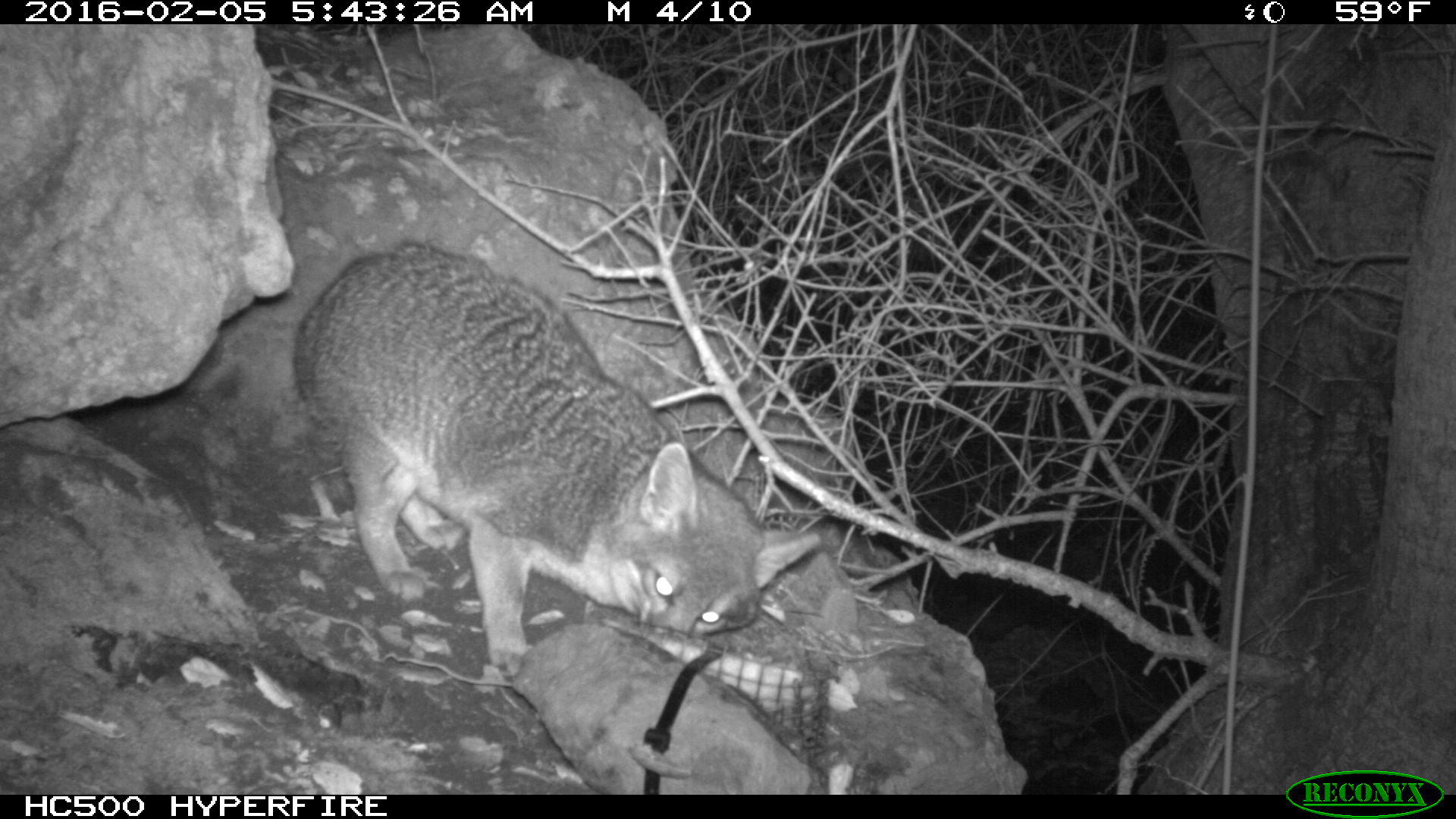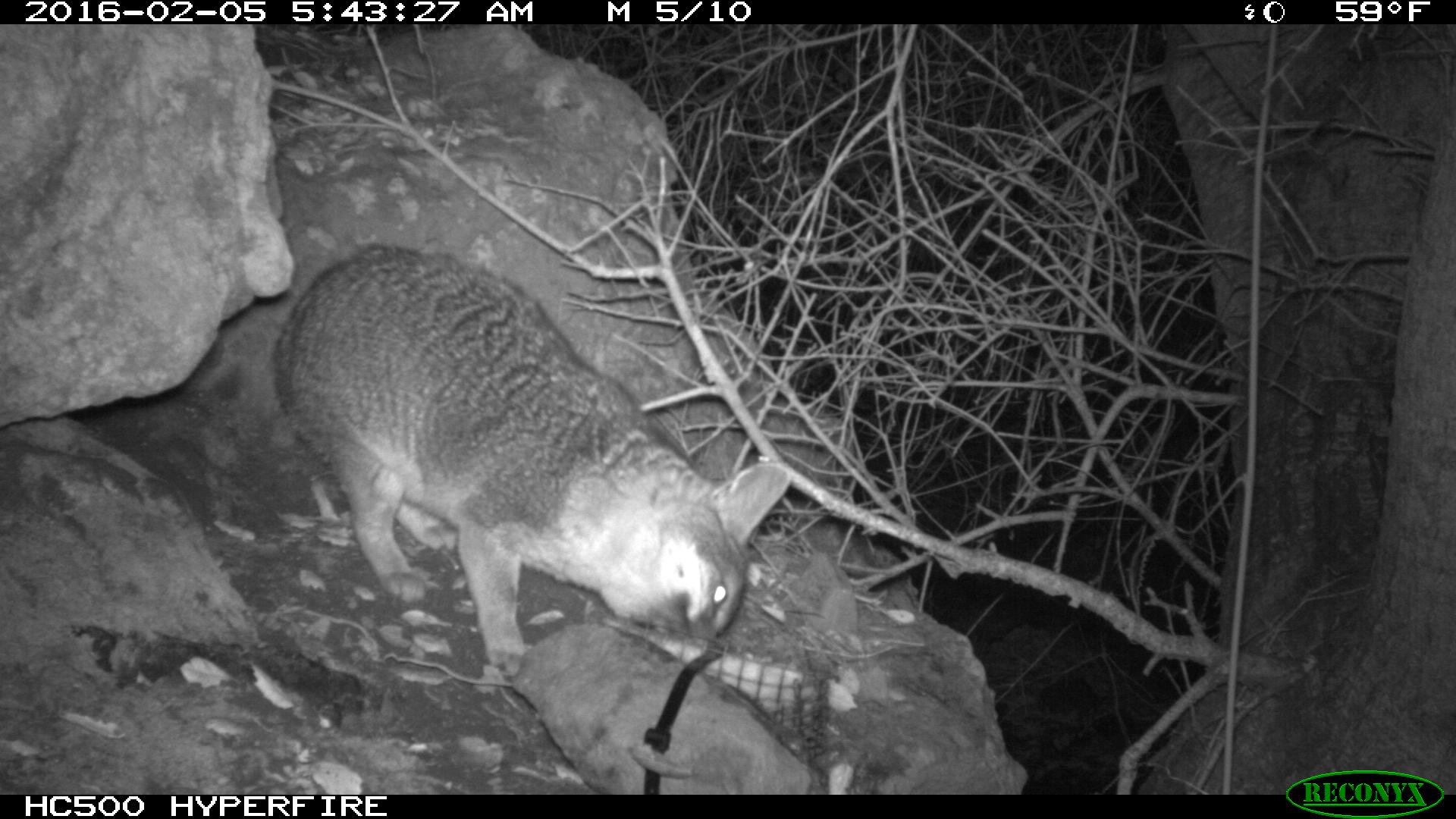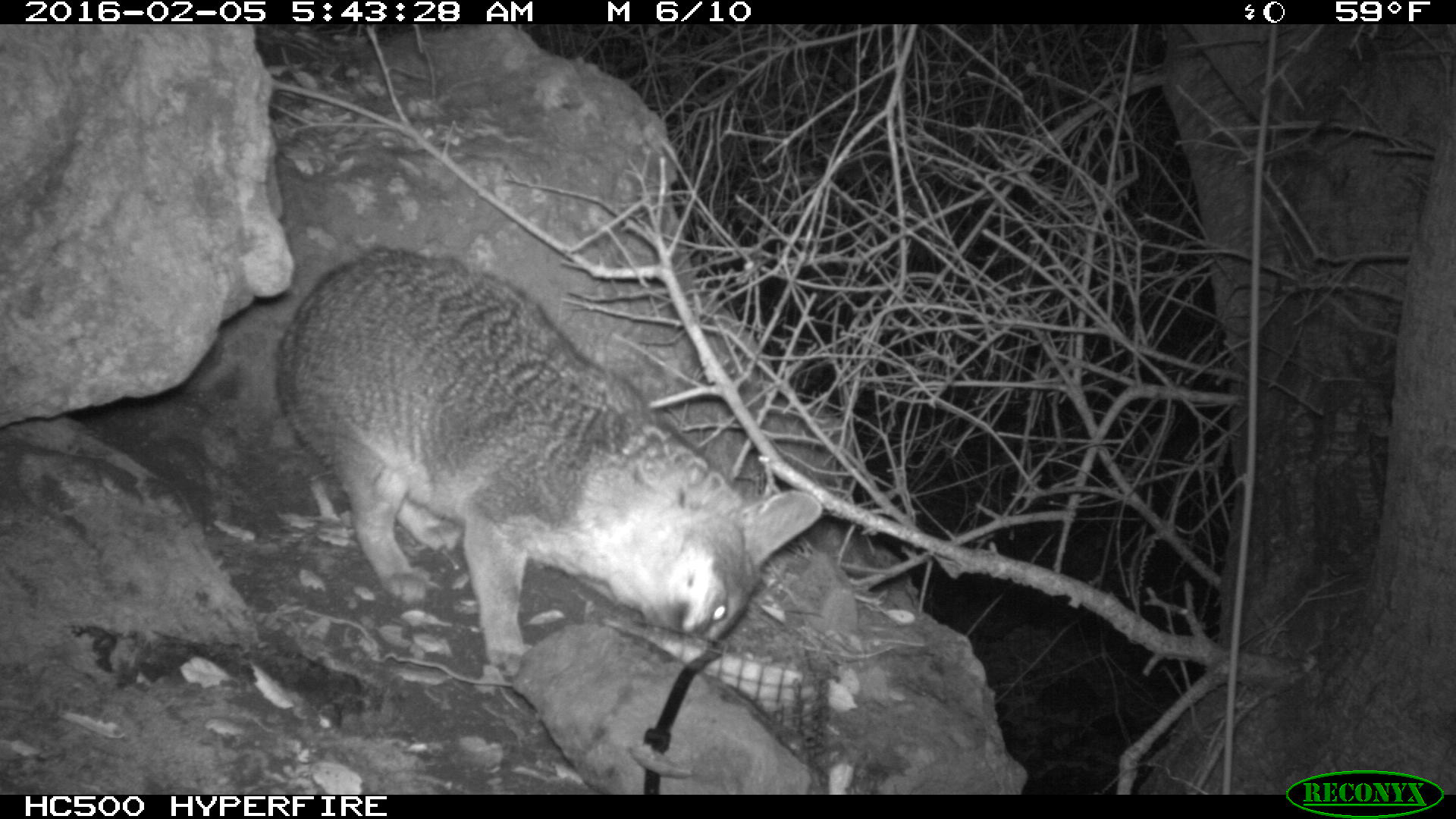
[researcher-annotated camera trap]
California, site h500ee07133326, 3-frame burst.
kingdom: Animalia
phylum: Chordata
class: Mammalia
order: Carnivora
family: Canidae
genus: Urocyon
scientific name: Urocyon littoralis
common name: island fox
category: fox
Fox (island fox) (Urocyon littoralis).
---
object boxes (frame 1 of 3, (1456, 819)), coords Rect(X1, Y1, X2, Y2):
fox: Rect(292, 236, 822, 681)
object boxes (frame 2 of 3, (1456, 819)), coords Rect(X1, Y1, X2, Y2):
fox: Rect(275, 253, 789, 678)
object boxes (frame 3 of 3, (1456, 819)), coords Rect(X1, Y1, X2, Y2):
fox: Rect(269, 249, 823, 686)